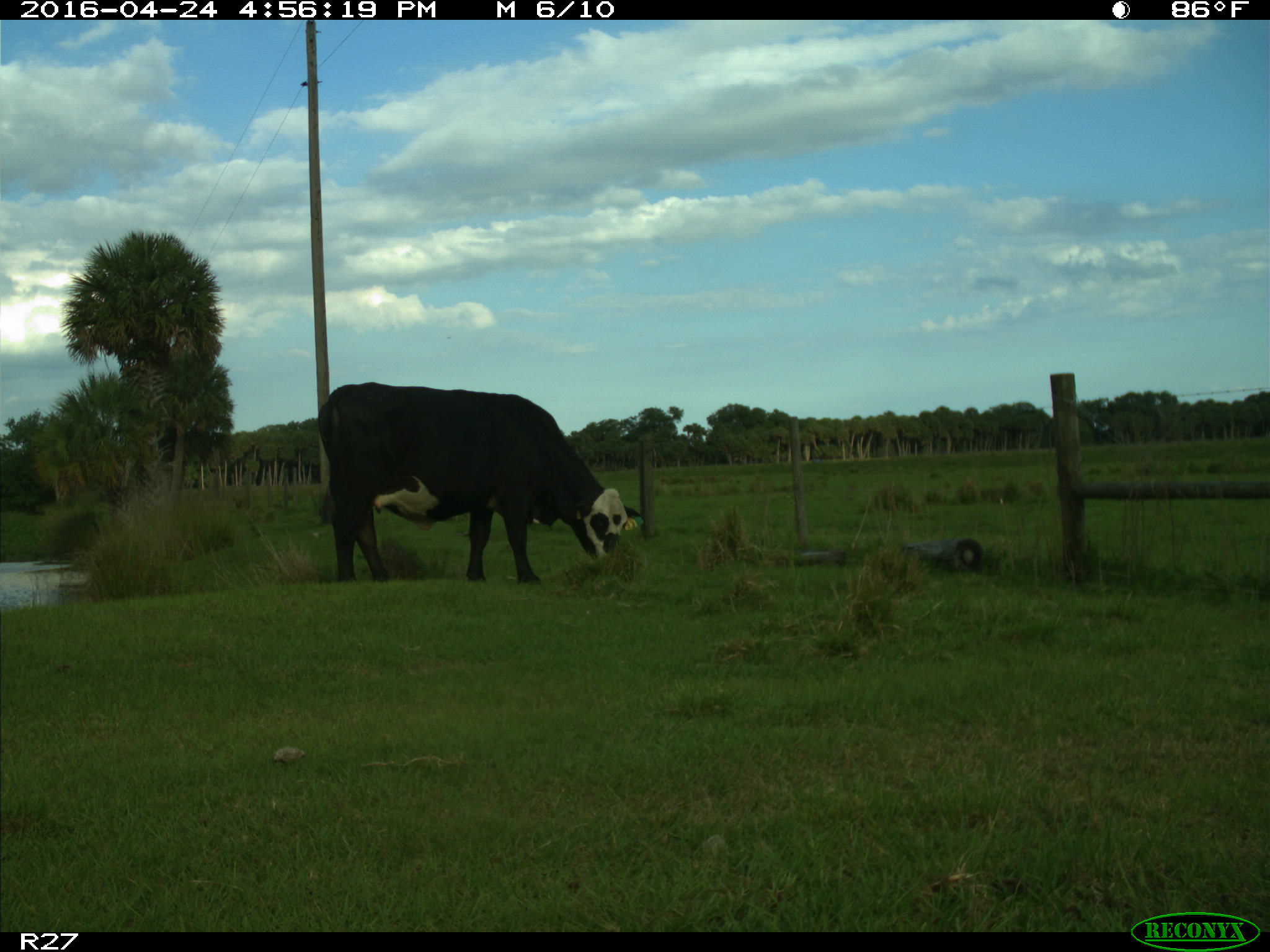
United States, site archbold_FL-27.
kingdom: Animalia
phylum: Chordata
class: Mammalia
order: Artiodactyla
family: Bovidae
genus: Bos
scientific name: Bos taurus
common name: domestic cow